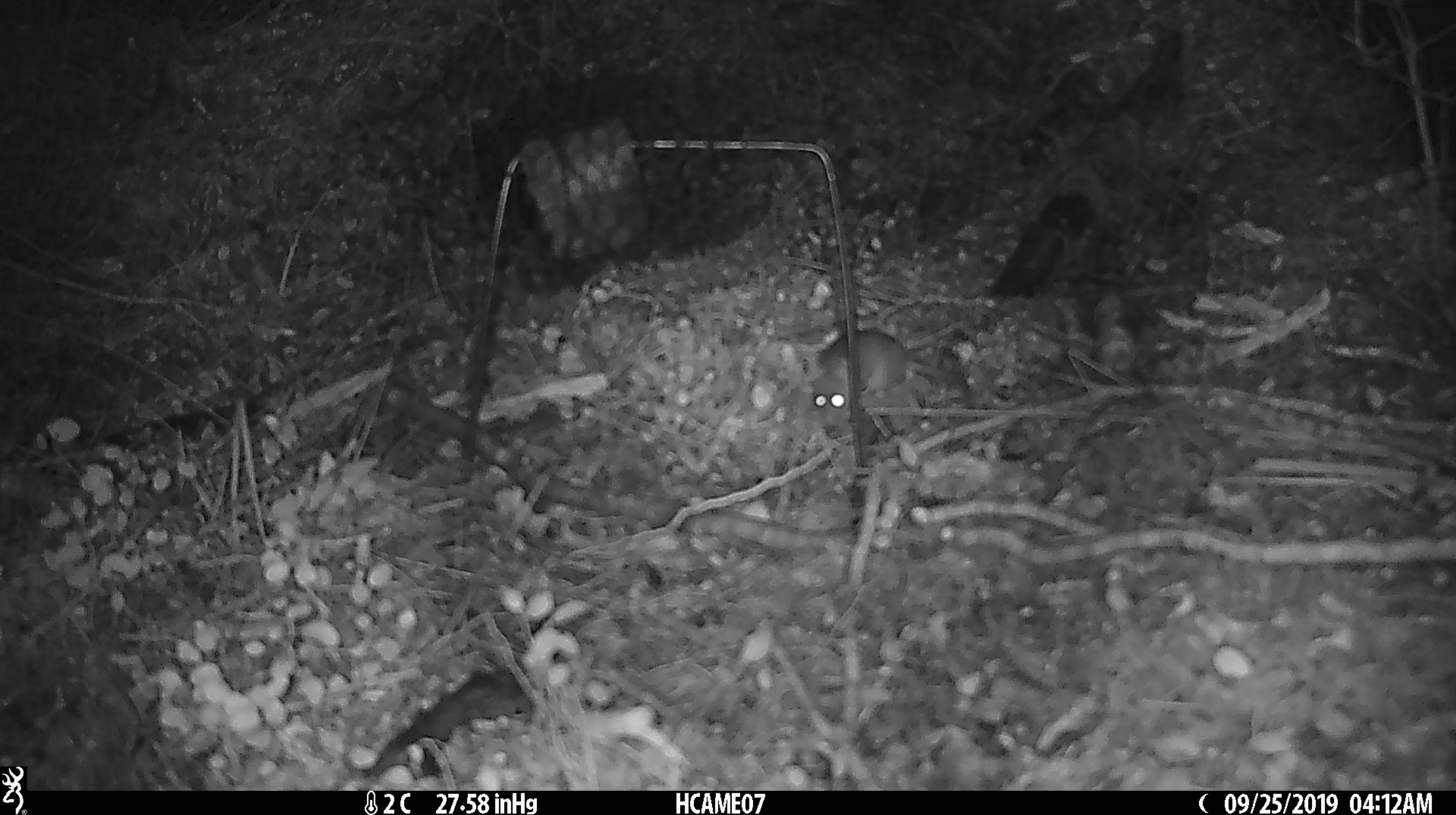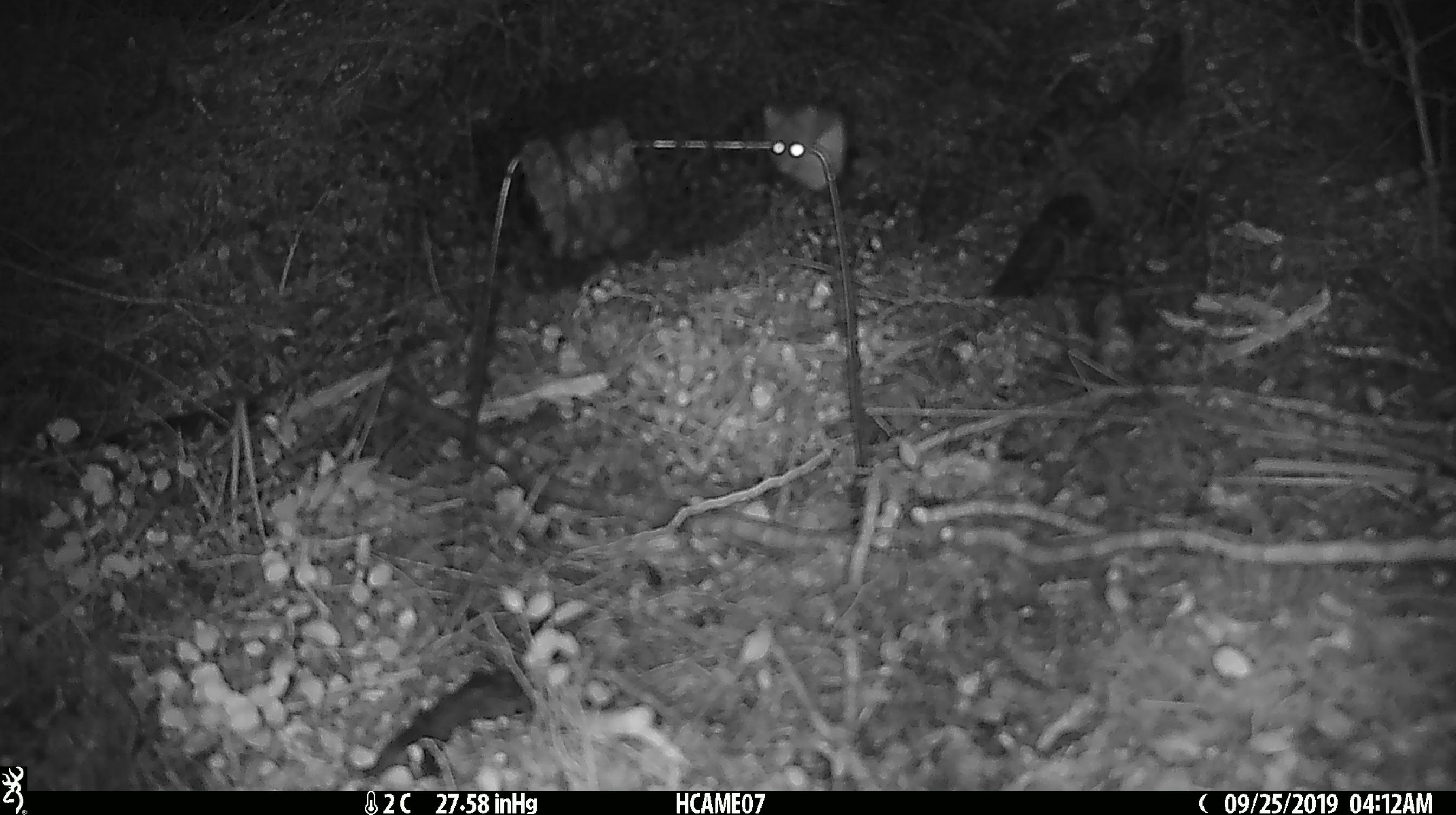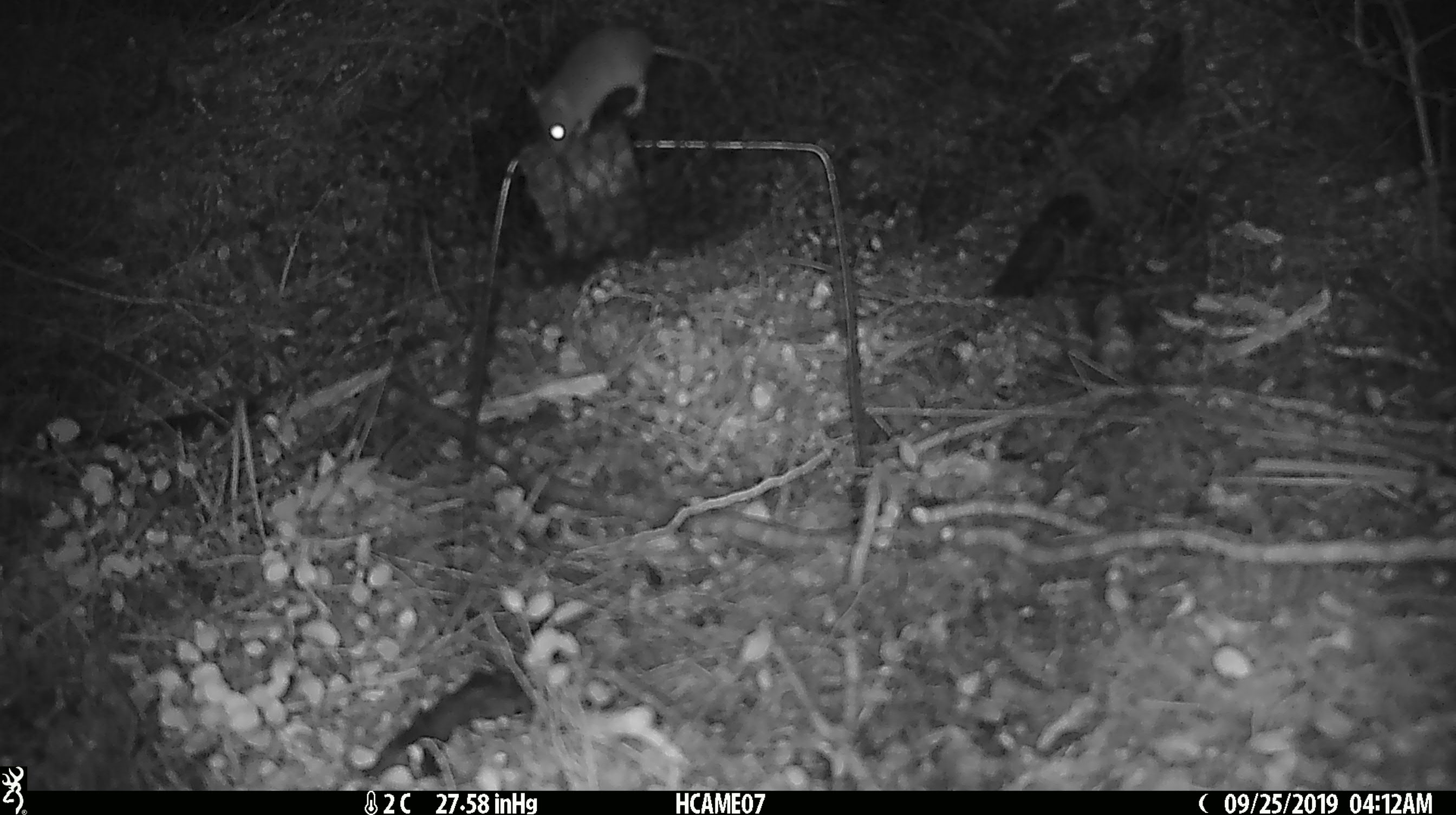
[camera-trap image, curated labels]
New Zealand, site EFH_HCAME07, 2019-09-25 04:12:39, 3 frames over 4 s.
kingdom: Animalia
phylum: Chordata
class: Mammalia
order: Rodentia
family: Muridae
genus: Mus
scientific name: Mus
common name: mouse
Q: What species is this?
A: Mouse (Mus).